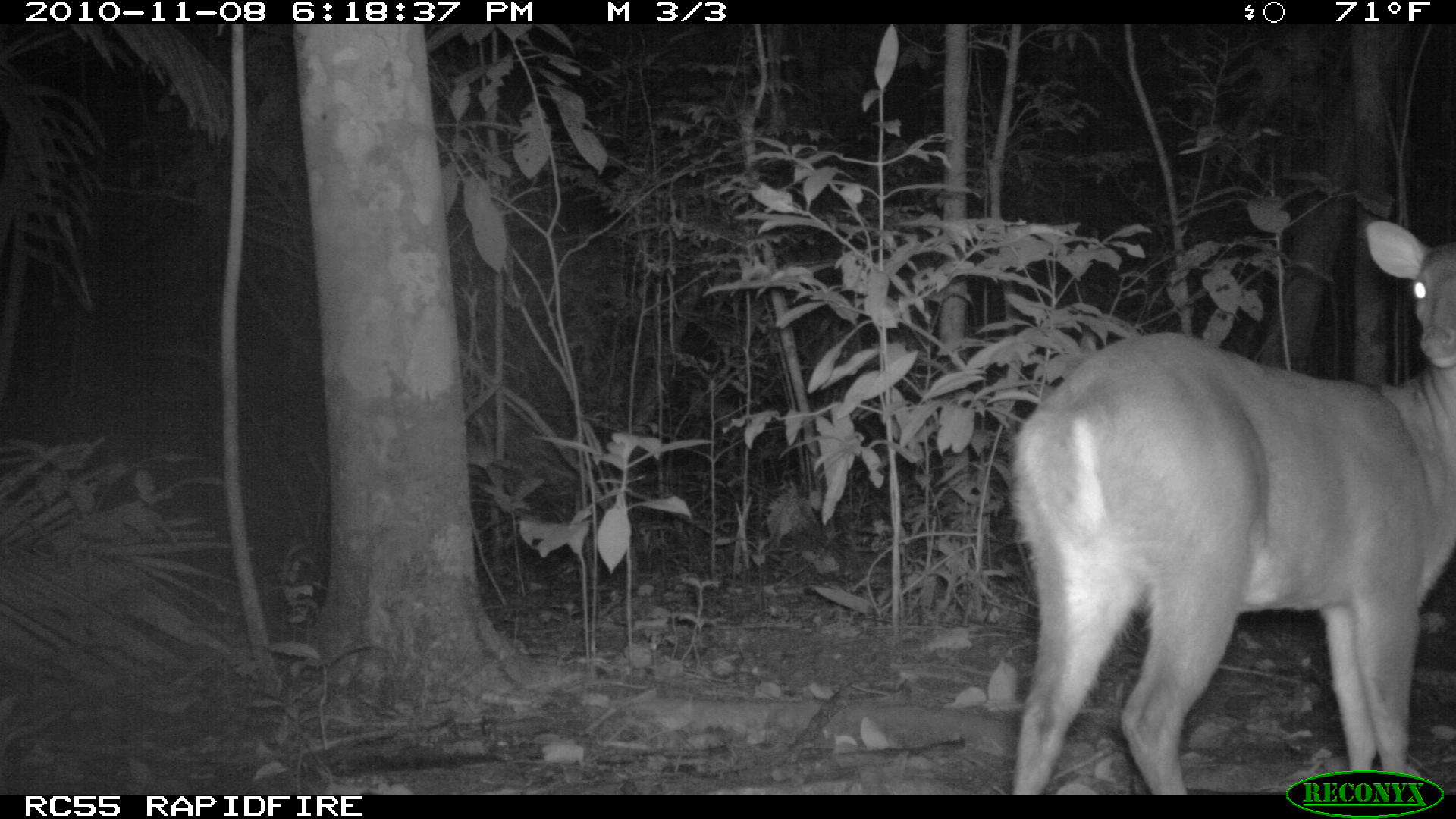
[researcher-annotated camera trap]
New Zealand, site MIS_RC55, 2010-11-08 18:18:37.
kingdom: Animalia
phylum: Chordata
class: Mammalia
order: Artiodactyla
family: Cervidae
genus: Odocoileus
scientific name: Odocoileus virginianus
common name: white-tailed deer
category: white tailed deer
White tailed deer (white-tailed deer) (Odocoileus virginianus).